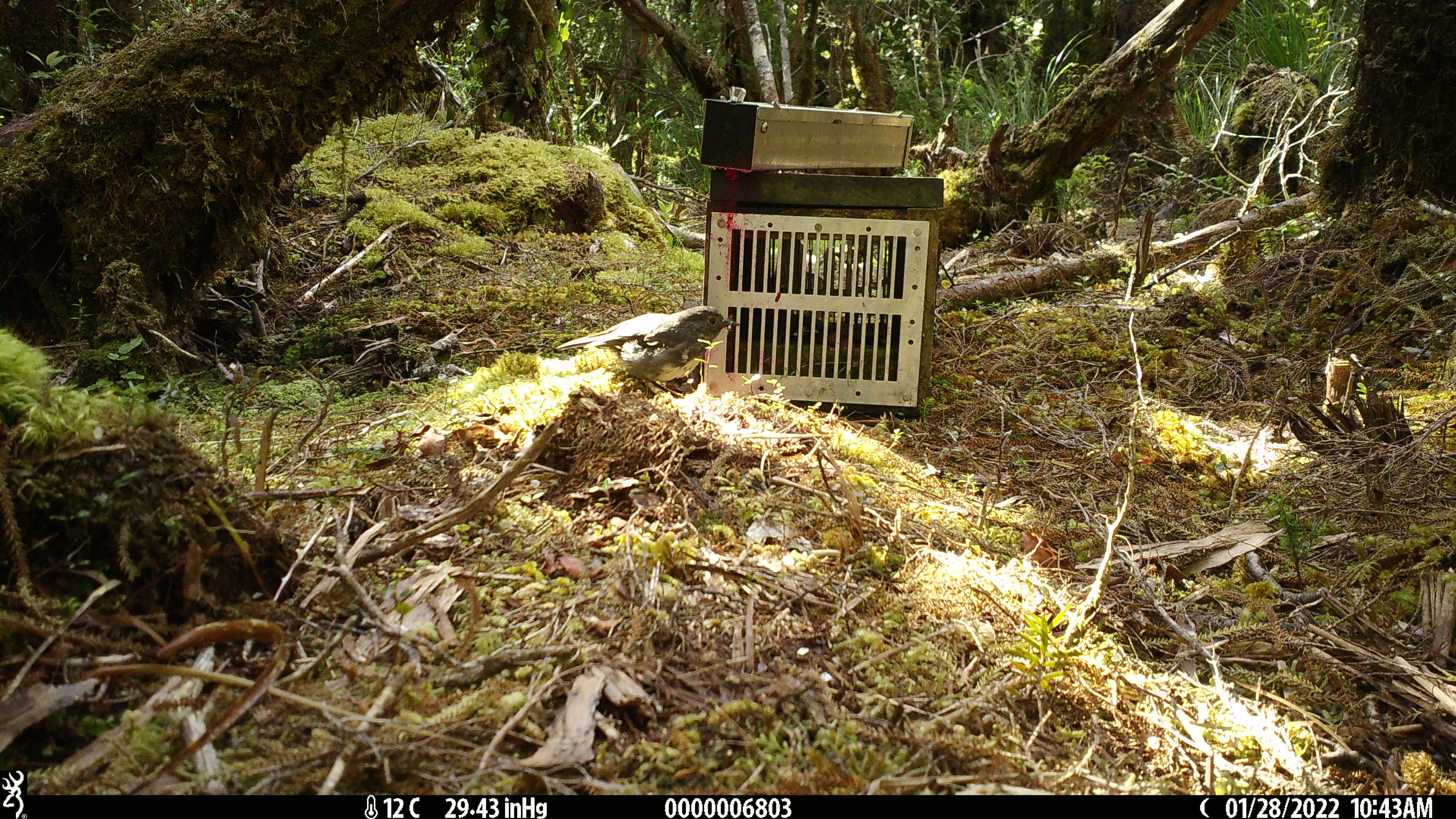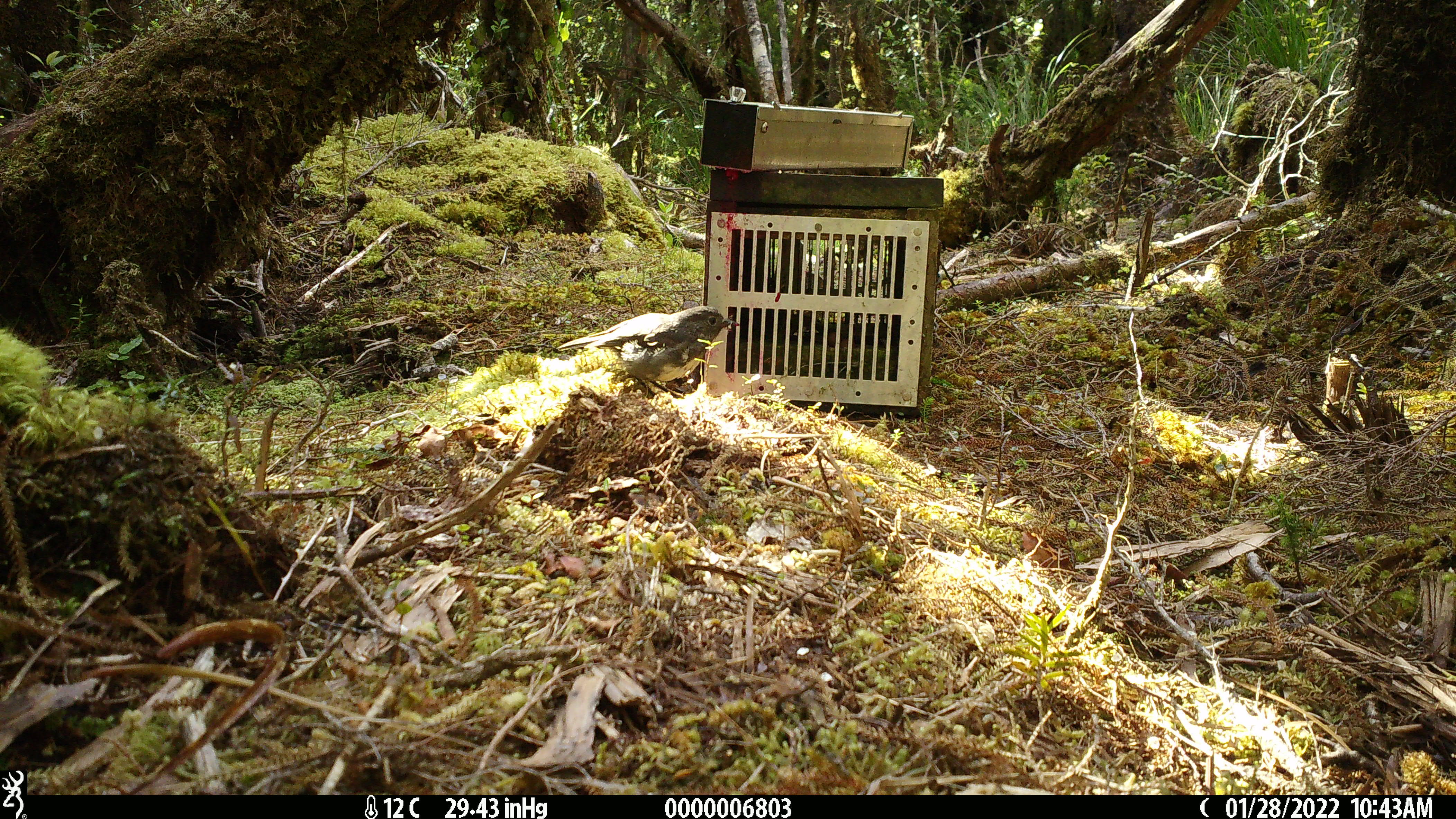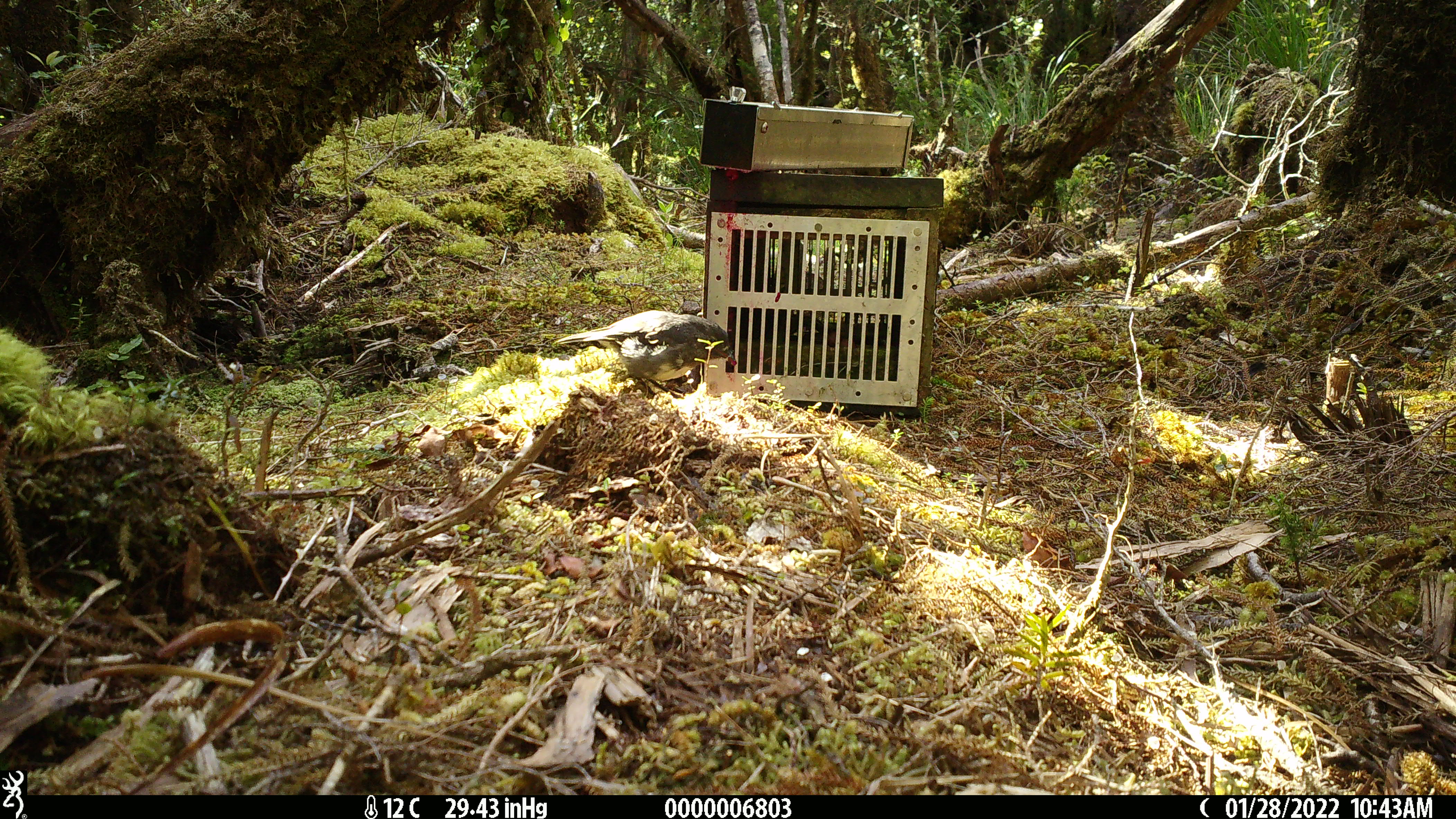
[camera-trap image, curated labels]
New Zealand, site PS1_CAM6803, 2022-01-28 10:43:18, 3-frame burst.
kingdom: Animalia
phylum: Chordata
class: Aves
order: Passeriformes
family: Petroicidae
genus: Petroica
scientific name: Petroica australis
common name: new zealand robin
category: robin